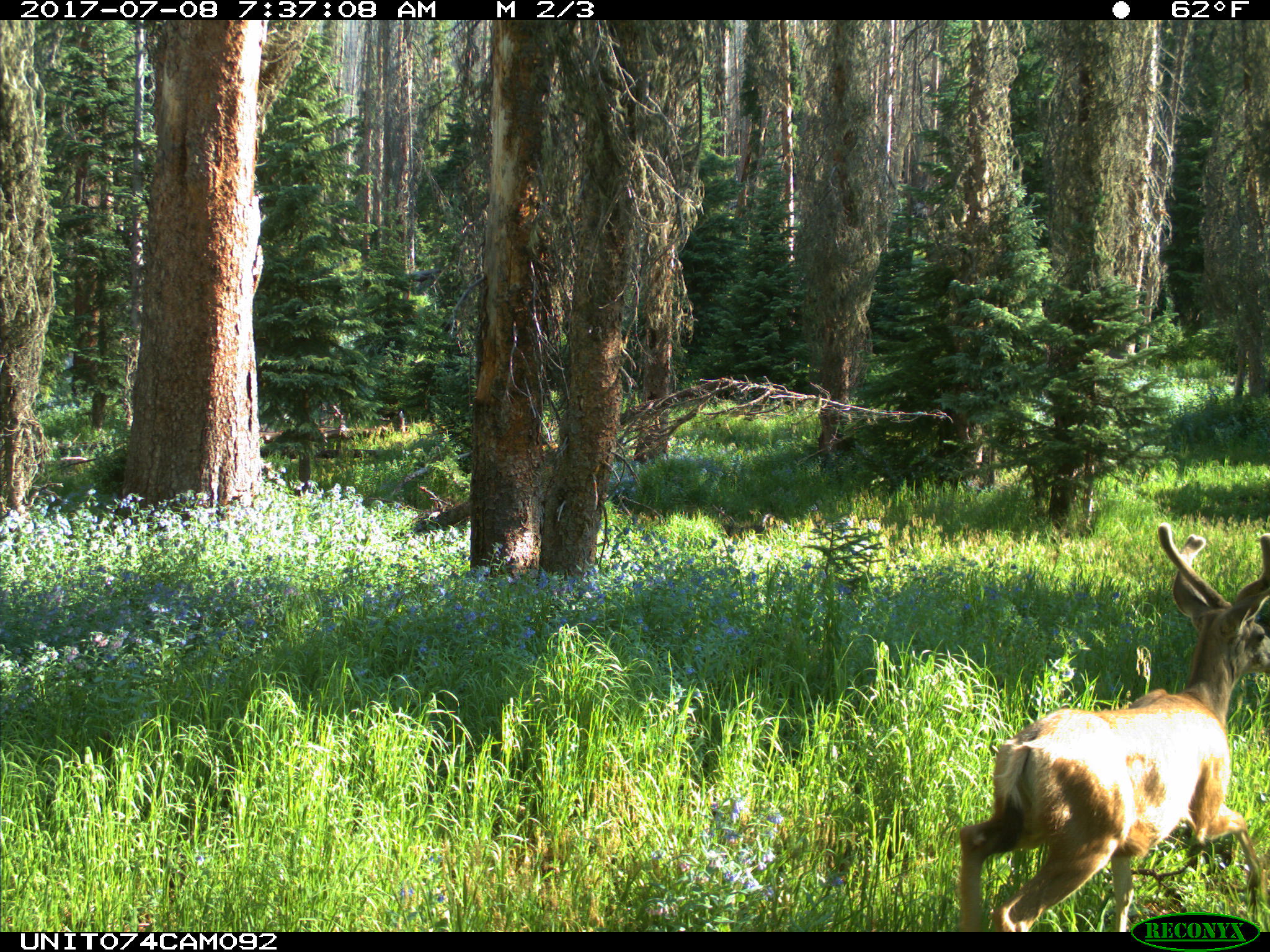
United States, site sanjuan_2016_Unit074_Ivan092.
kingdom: Animalia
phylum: Chordata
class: Mammalia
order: Artiodactyla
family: Cervidae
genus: Odocoileus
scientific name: Odocoileus hemionus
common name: mule deer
Odocoileus hemionus (mule deer).